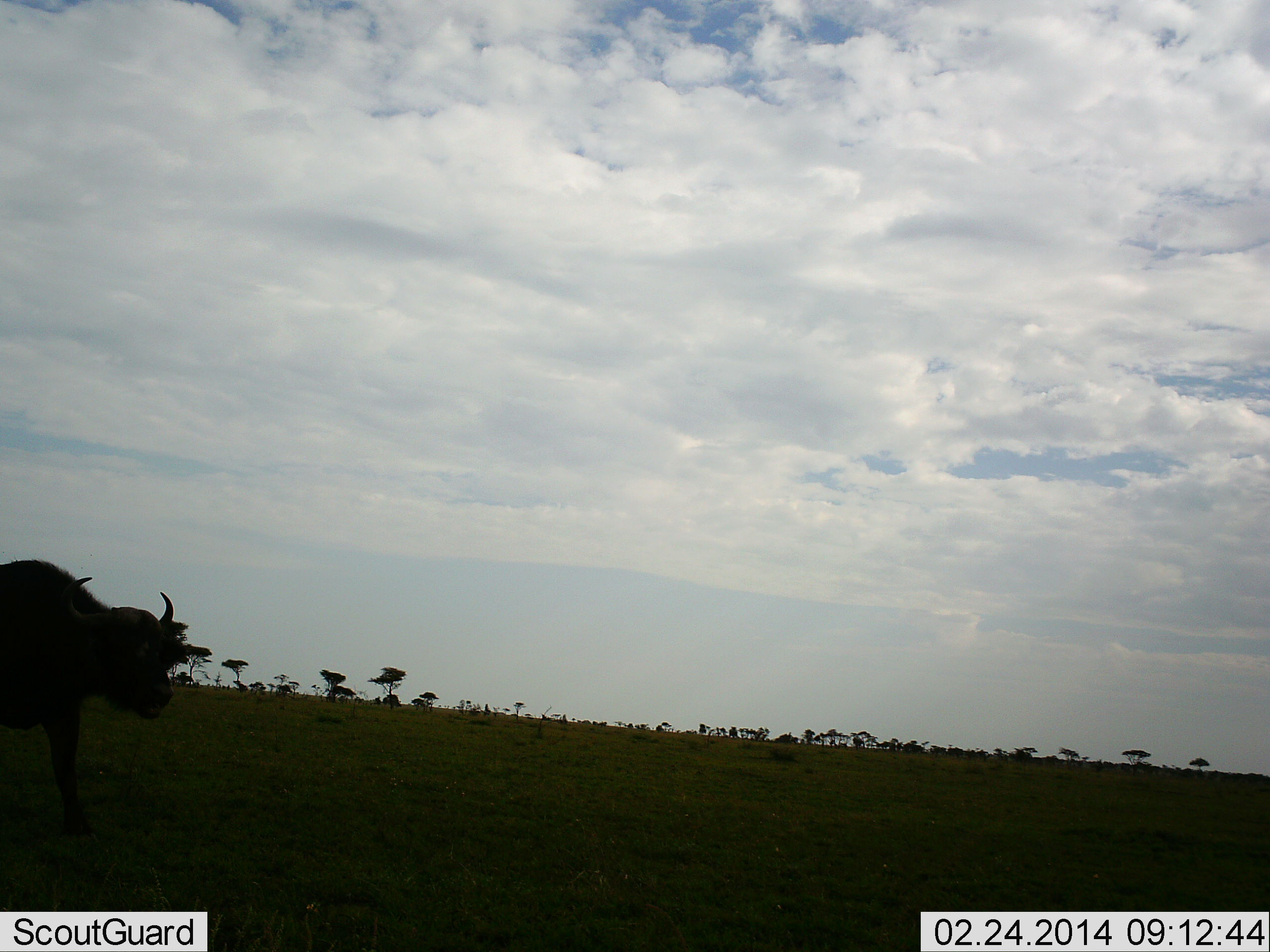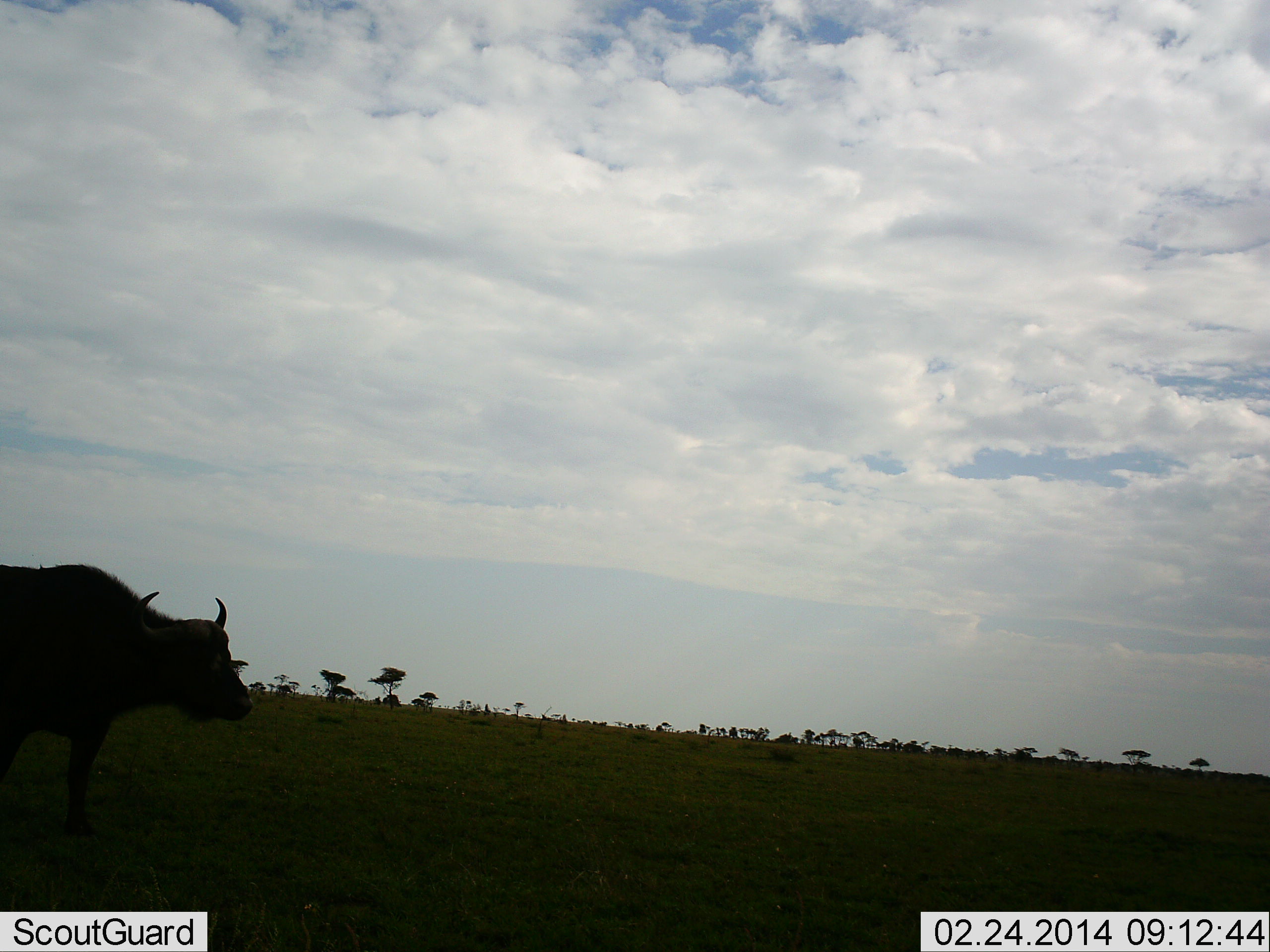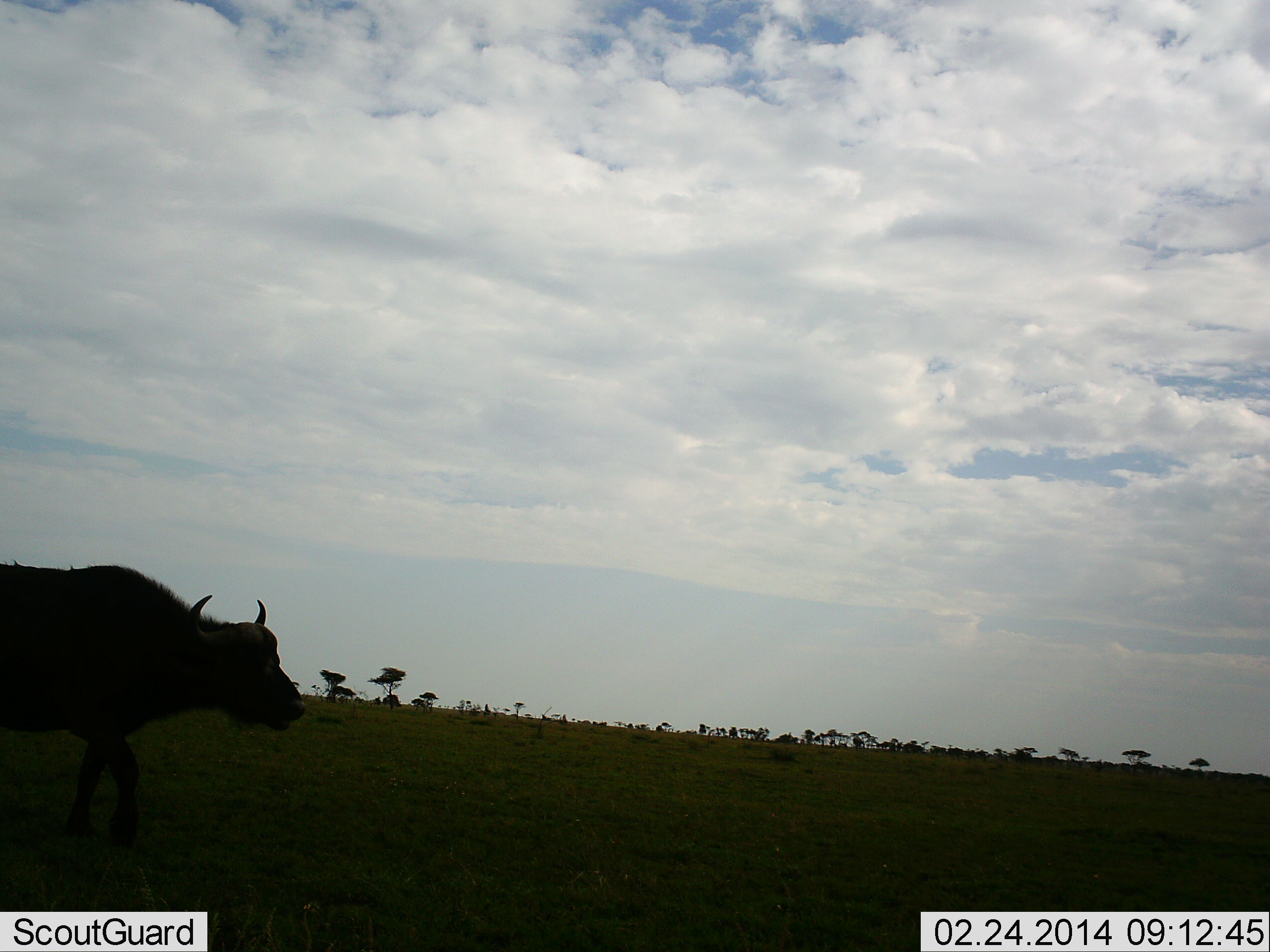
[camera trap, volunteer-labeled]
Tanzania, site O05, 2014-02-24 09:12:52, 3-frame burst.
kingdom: Animalia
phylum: Chordata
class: Mammalia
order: Artiodactyla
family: Bovidae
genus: Syncerus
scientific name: Syncerus caffer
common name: cape buffalo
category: buffalo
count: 1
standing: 10%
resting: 0%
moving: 90%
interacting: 0%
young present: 0%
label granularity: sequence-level